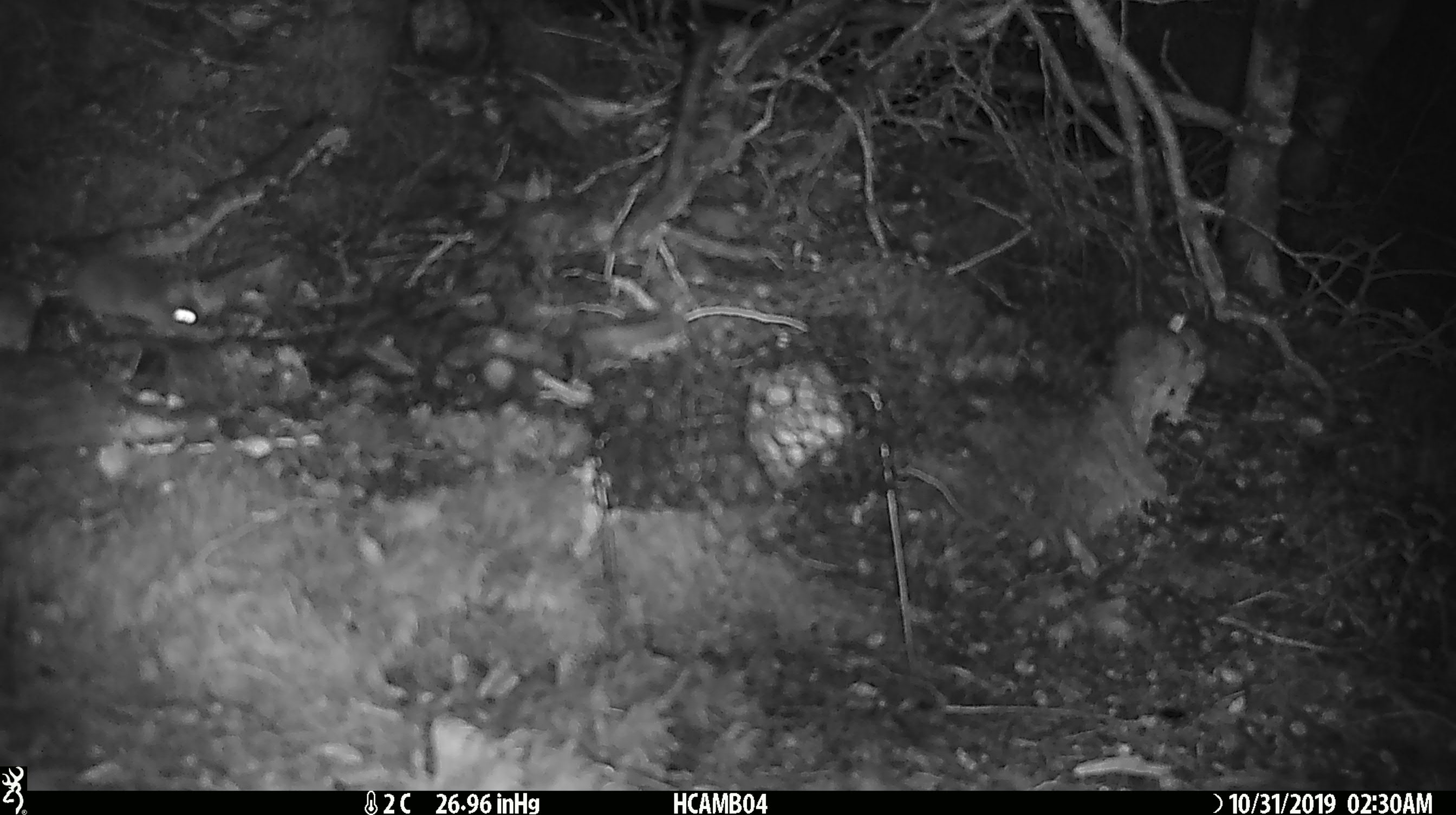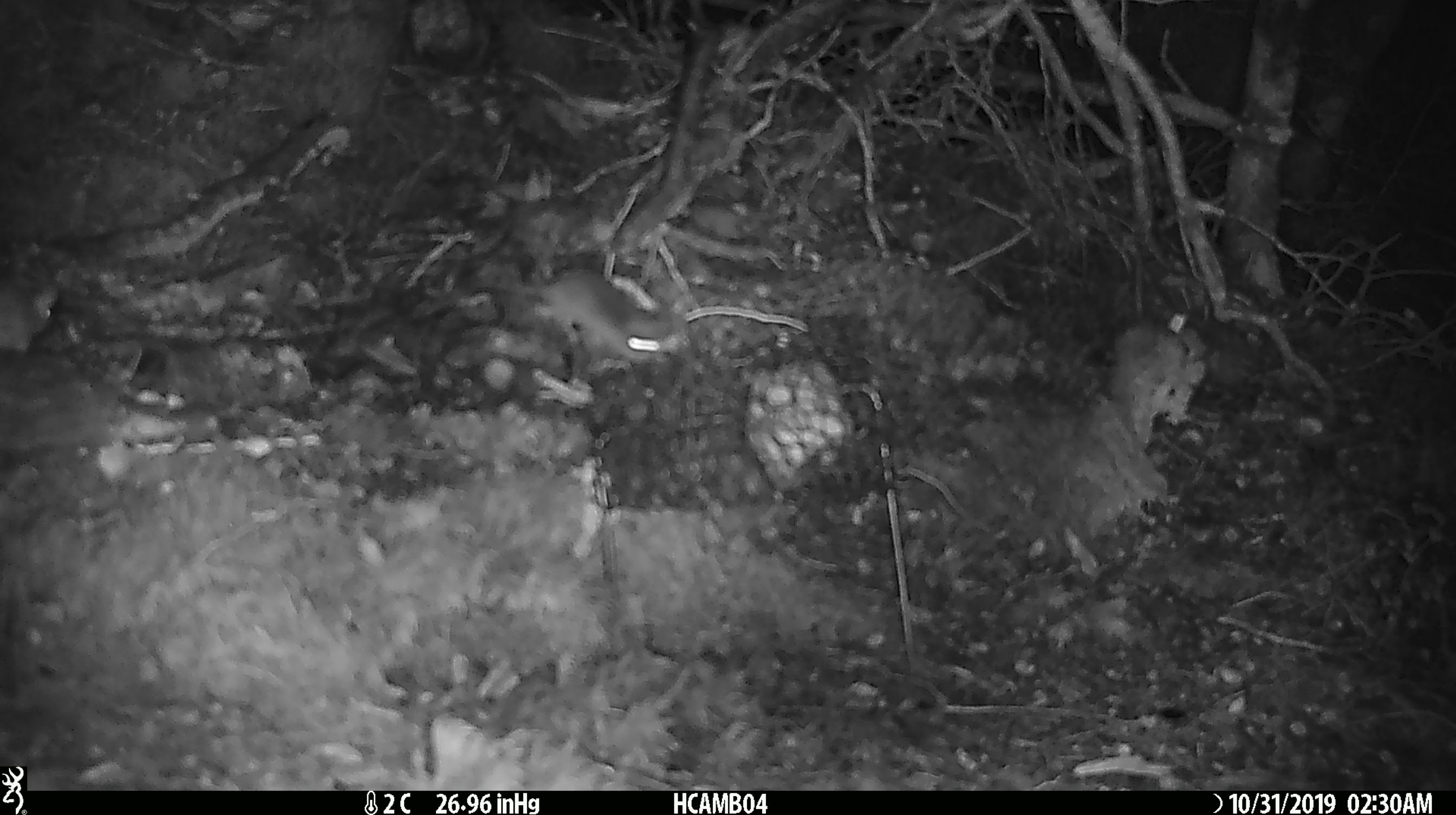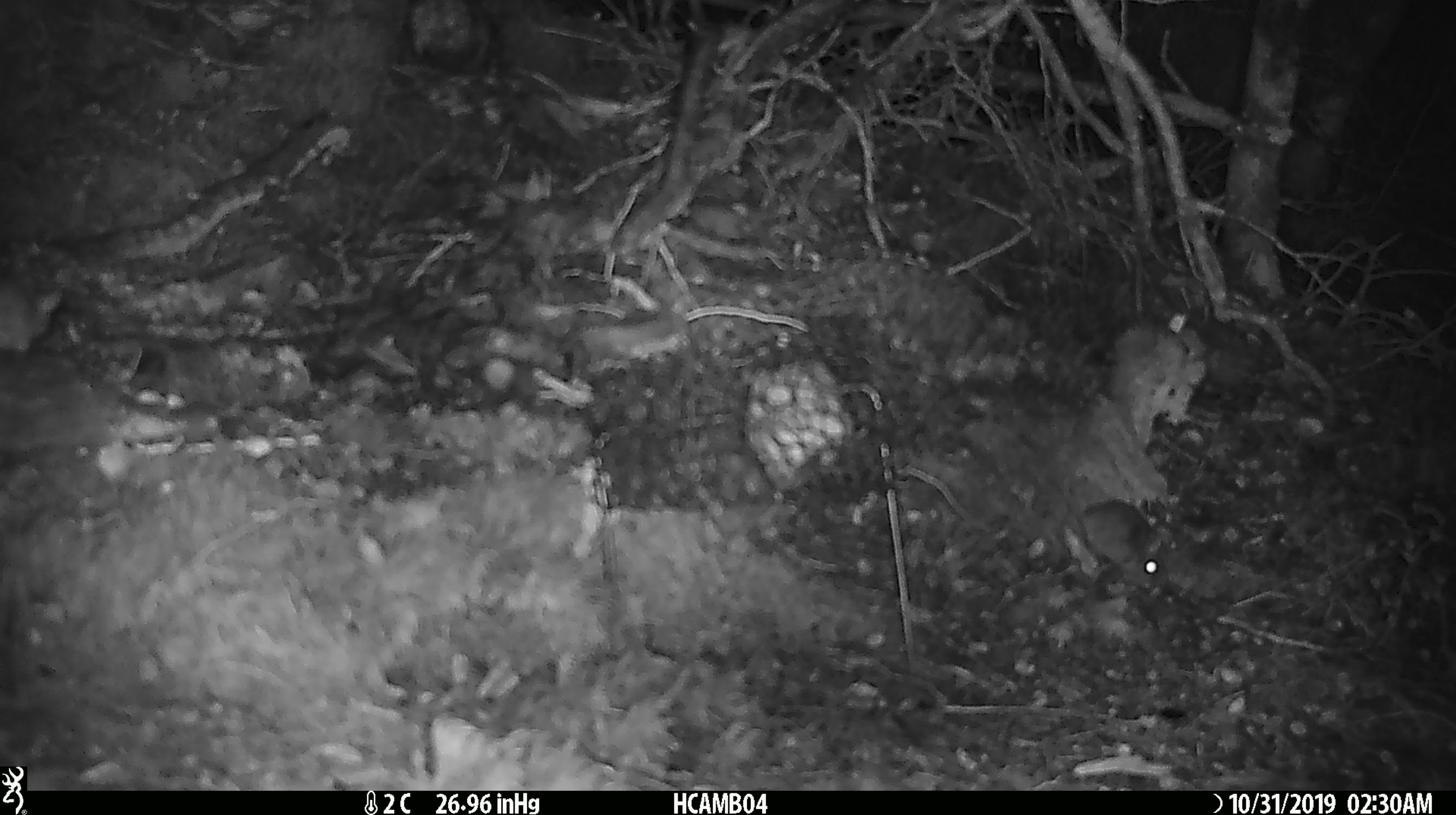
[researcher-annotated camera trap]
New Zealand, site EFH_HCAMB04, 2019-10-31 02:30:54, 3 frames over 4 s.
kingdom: Animalia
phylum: Chordata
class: Mammalia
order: Rodentia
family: Muridae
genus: Mus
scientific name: Mus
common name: mouse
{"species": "mouse (Mus)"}